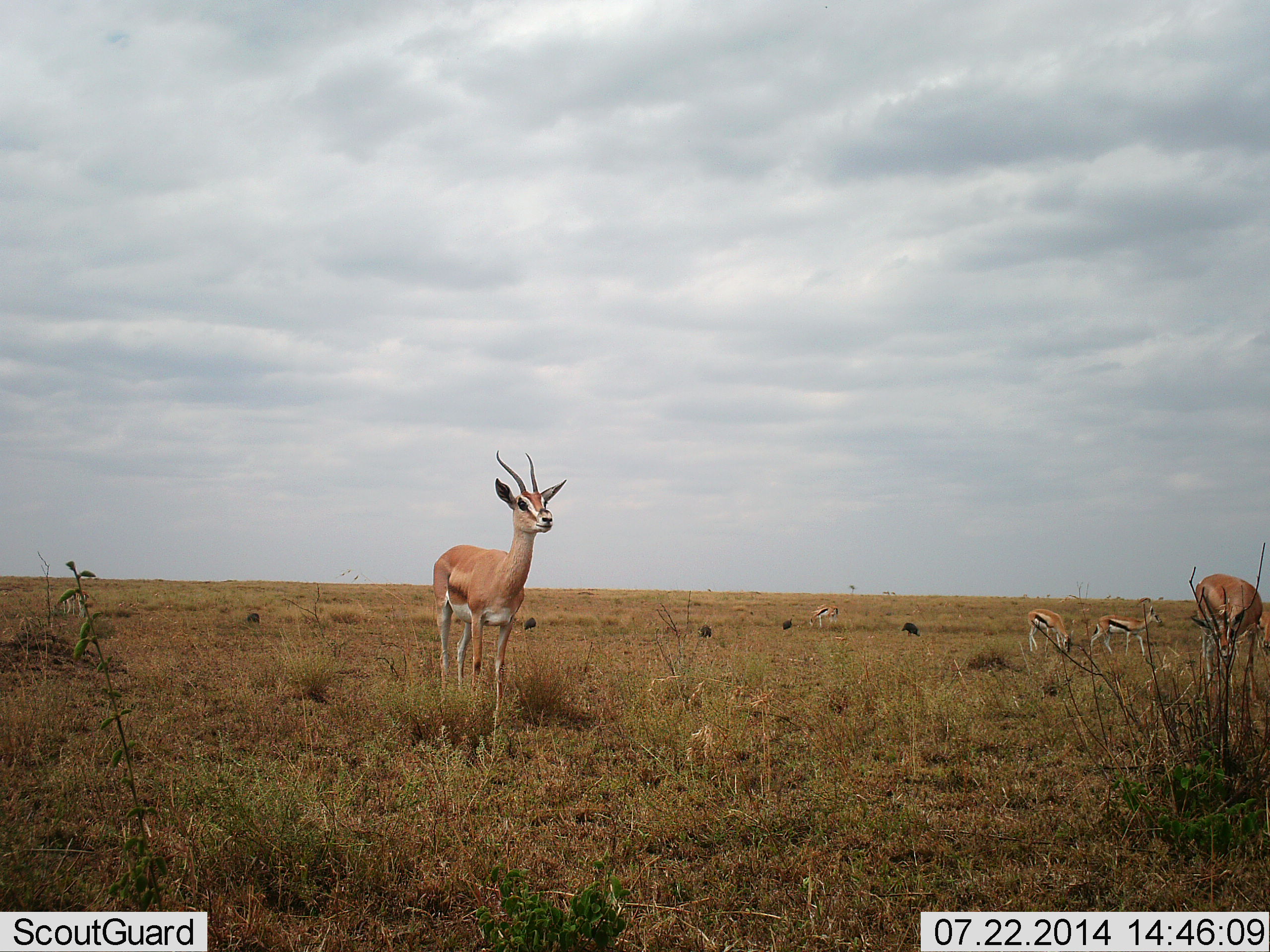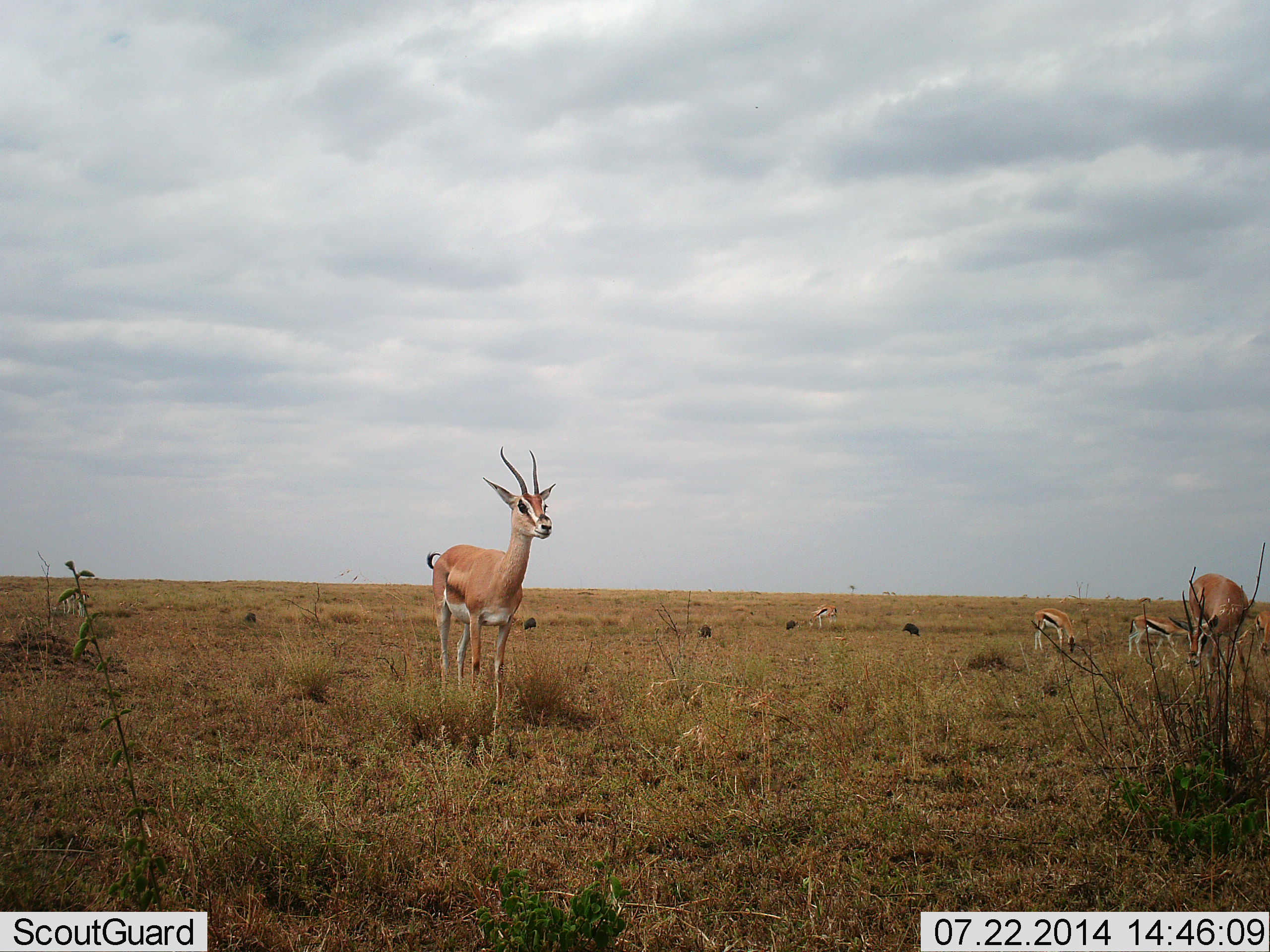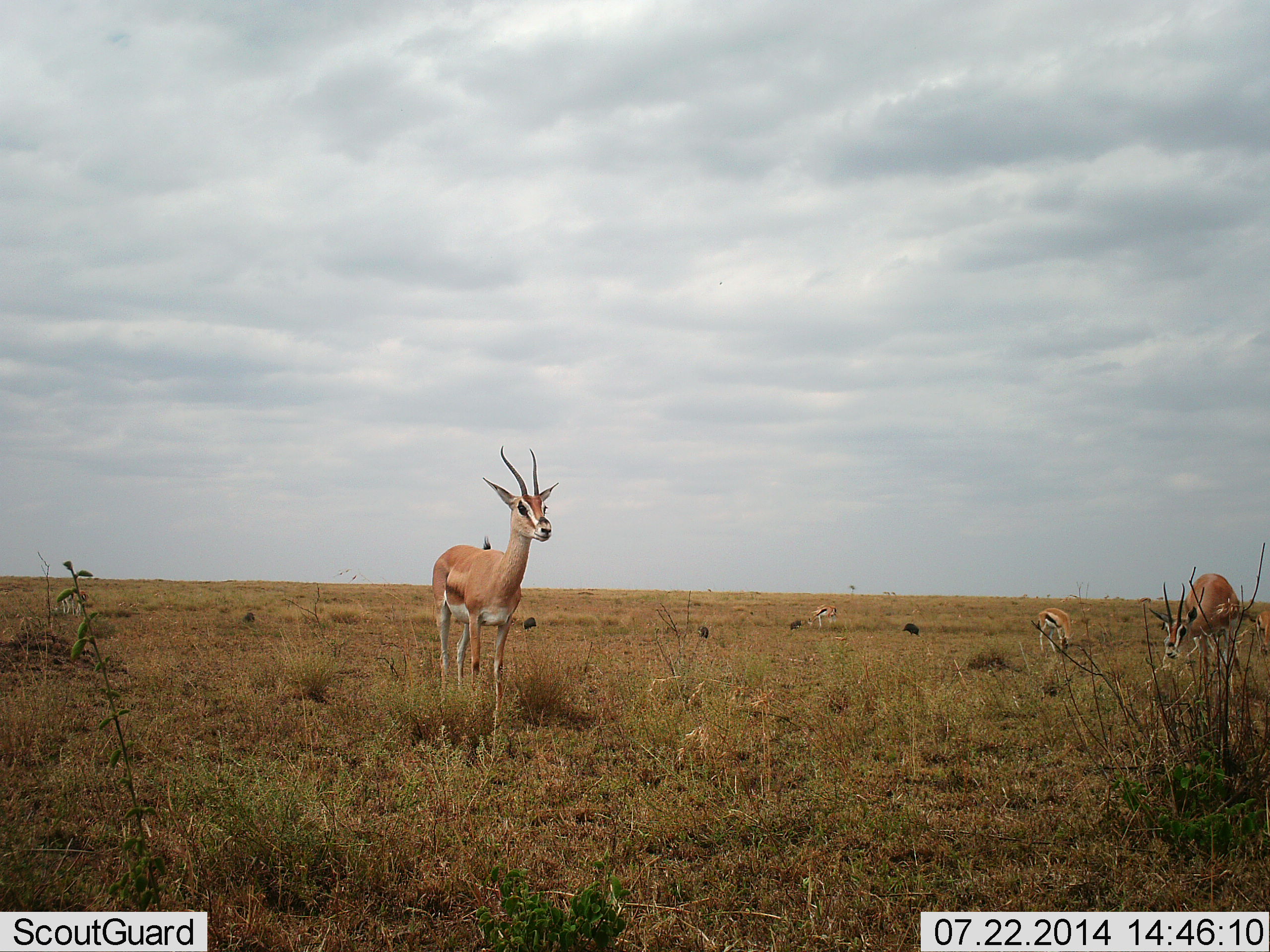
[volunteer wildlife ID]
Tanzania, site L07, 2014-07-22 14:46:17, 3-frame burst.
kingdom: Animalia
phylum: Chordata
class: Mammalia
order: Artiodactyla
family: Bovidae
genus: Nanger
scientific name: Nanger granti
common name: grant's gazelle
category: gazellegrants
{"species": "gazellegrants (grant's gazelle) (Nanger granti)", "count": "2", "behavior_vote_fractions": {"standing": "75%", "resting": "0%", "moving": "8%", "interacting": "8%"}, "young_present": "0%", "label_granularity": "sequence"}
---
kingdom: Animalia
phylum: Chordata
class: Mammalia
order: Artiodactyla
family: Bovidae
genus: Eudorcas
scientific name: Eudorcas thomsonii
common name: thomson's gazelle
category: gazellethomsons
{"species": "gazellethomsons (thomson's gazelle) (Eudorcas thomsonii)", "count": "5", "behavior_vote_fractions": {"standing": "43%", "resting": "0%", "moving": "14%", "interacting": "0%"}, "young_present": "14%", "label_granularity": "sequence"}